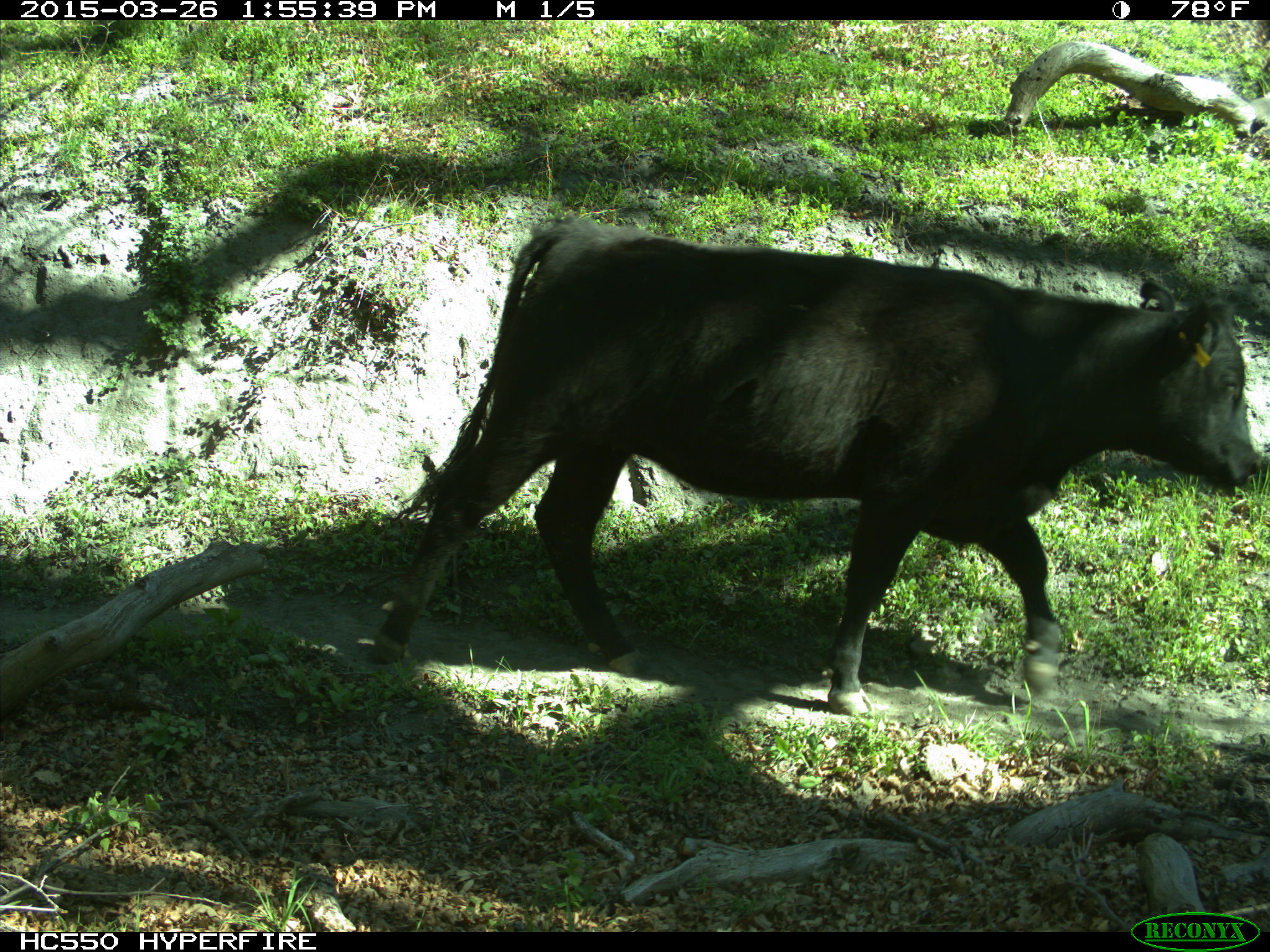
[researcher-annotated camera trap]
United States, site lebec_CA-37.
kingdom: Animalia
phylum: Chordata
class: Mammalia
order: Artiodactyla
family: Bovidae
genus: Bos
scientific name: Bos taurus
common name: domestic cow